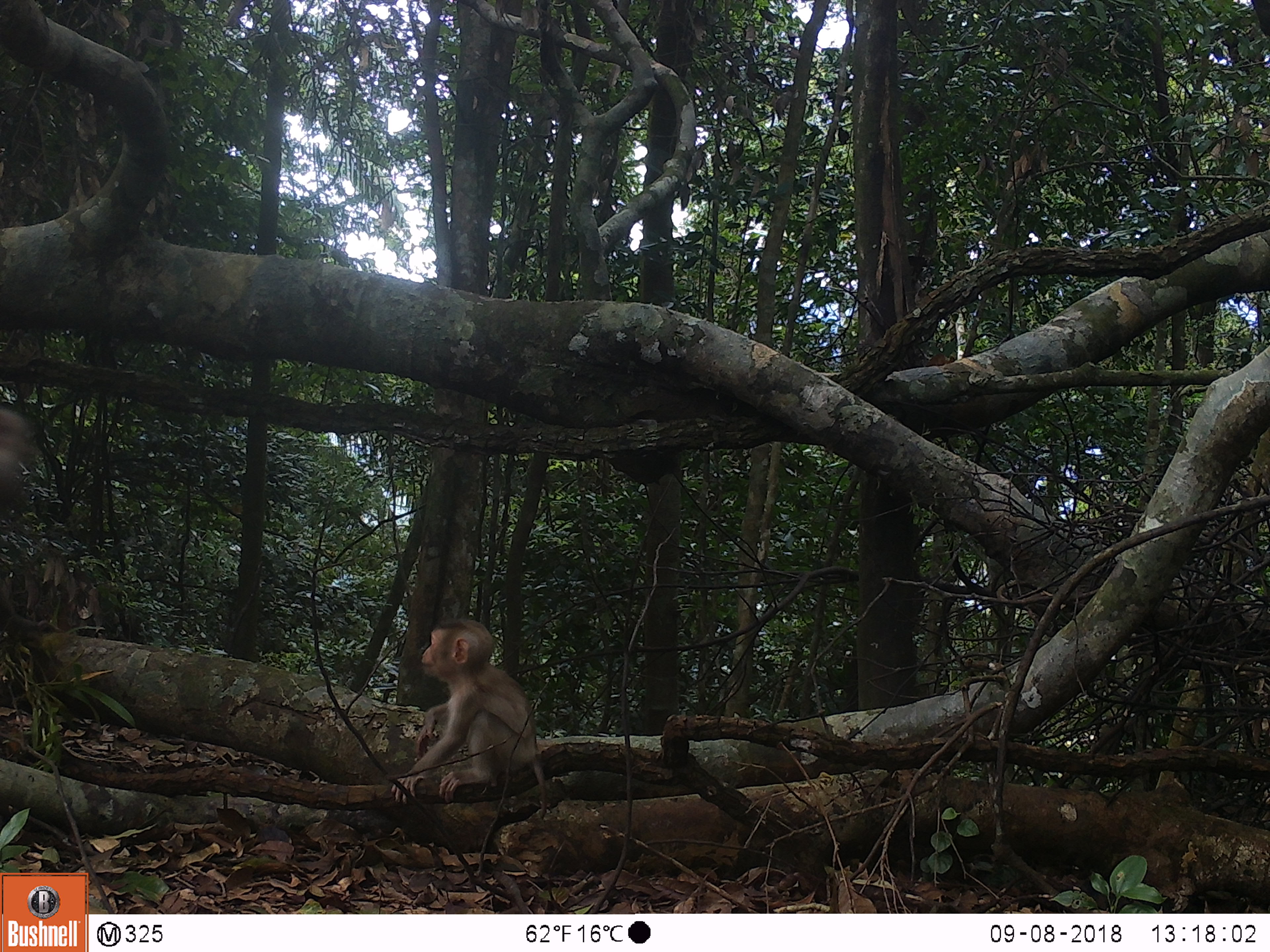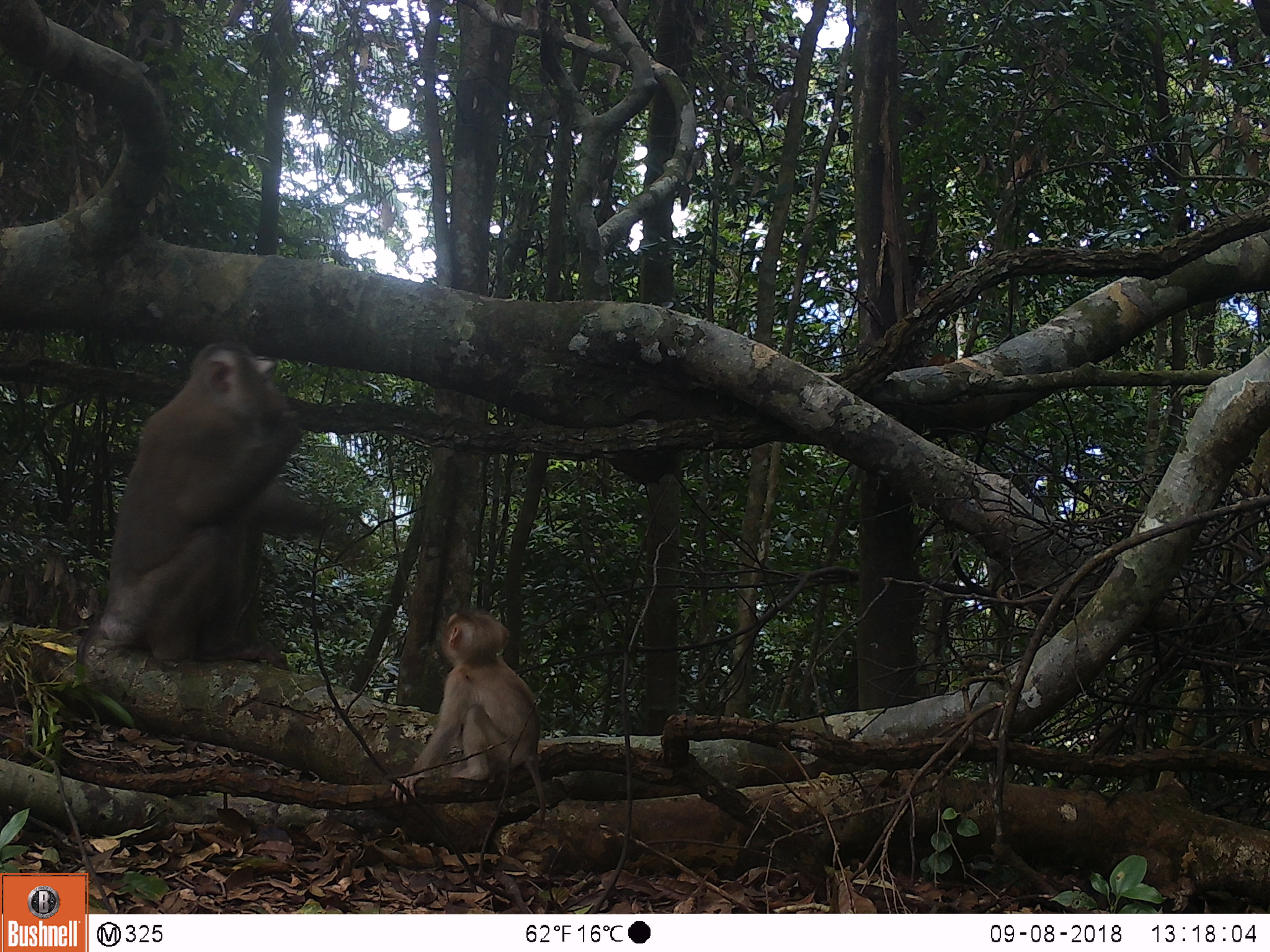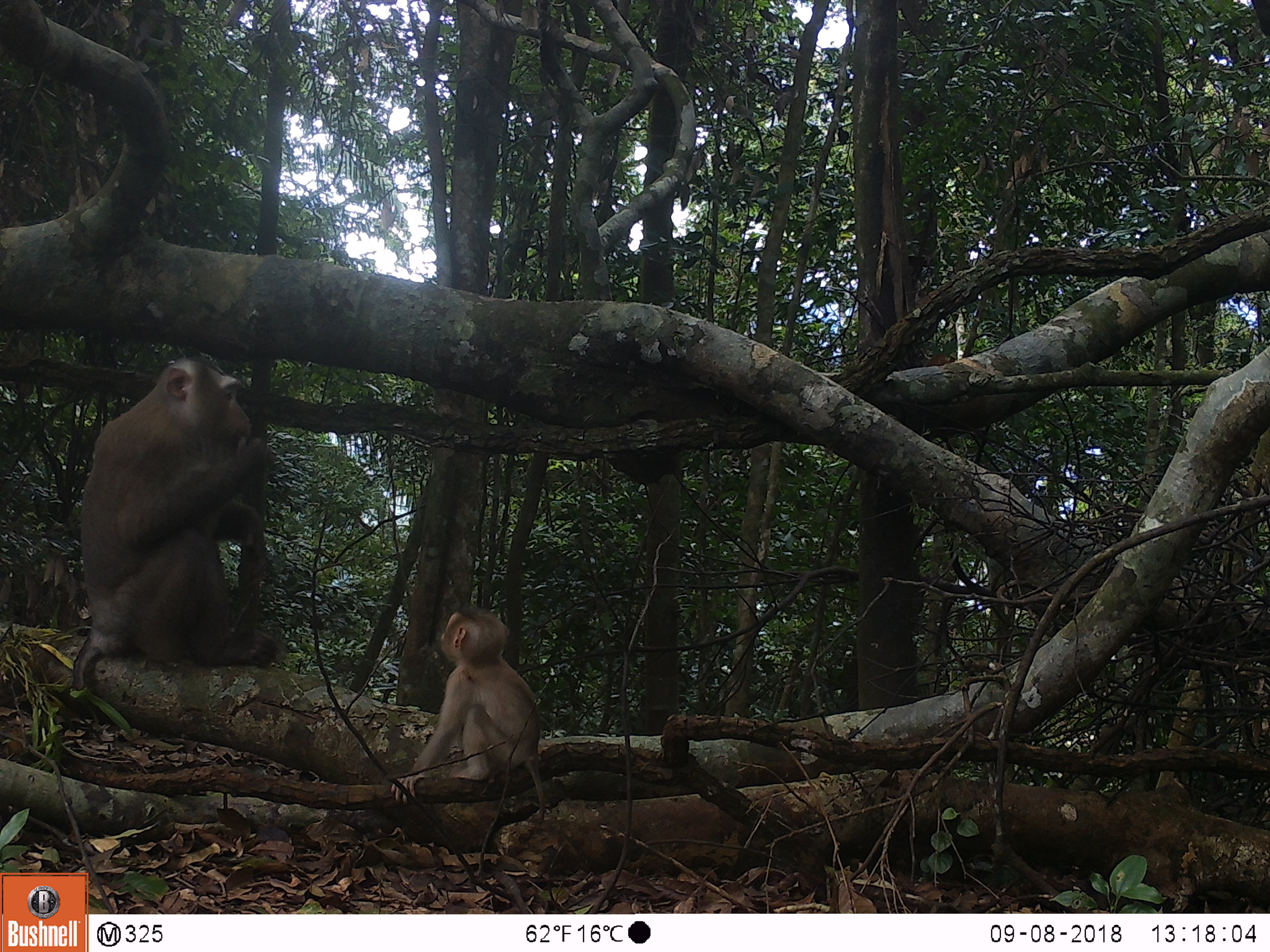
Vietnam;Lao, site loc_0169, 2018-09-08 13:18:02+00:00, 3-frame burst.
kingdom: Animalia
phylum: Chordata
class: Mammalia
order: Primates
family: Cercopithecidae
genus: Macaca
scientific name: Macaca nemestrina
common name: pig-tailed macaque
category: pig tailed macaque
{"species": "pig tailed macaque (pig-tailed macaque) (Macaca nemestrina)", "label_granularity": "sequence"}